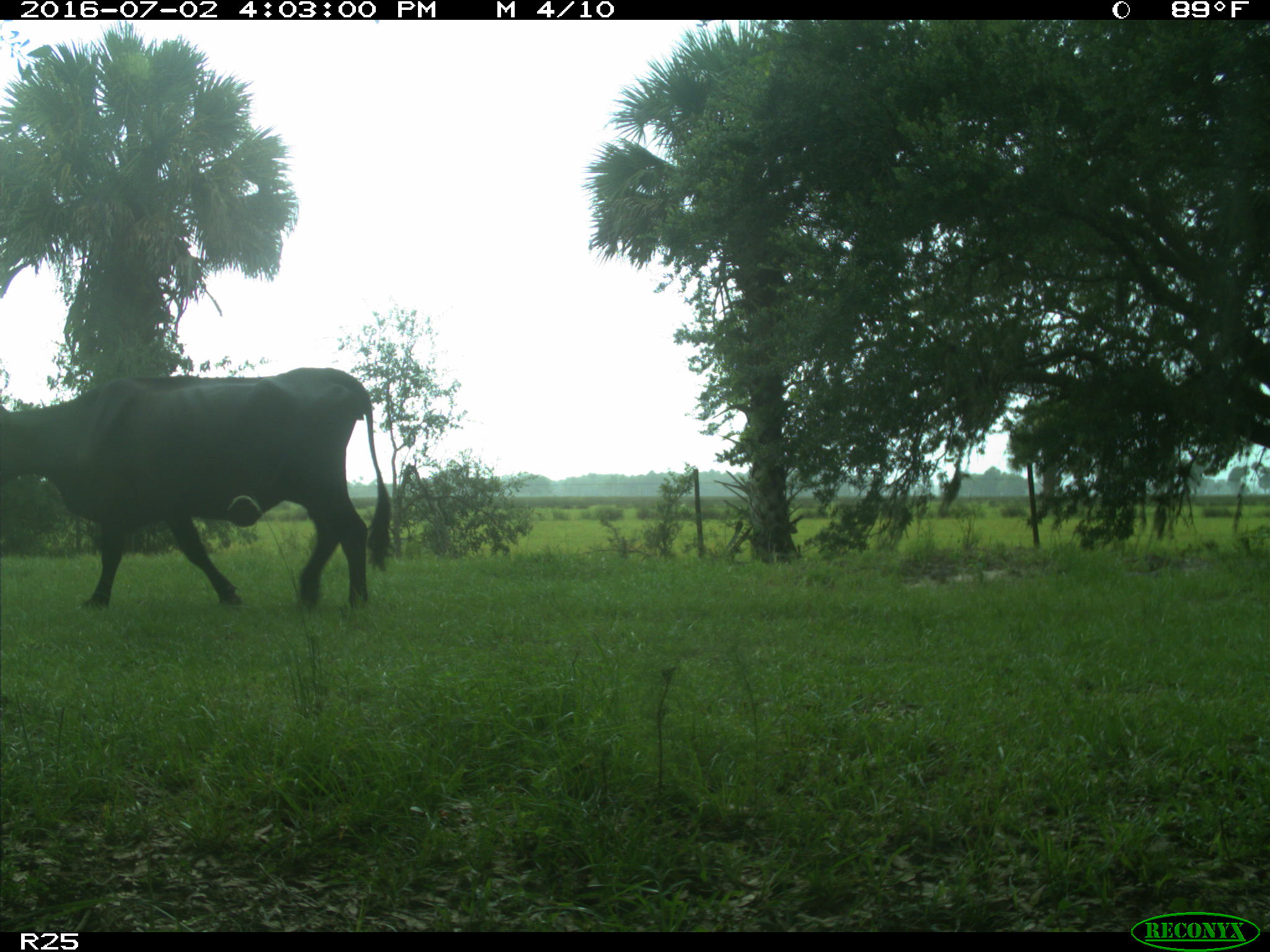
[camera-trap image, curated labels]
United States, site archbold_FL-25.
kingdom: Animalia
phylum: Chordata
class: Mammalia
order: Artiodactyla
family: Bovidae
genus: Bos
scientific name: Bos taurus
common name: domestic cow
Bos taurus (domestic cow).